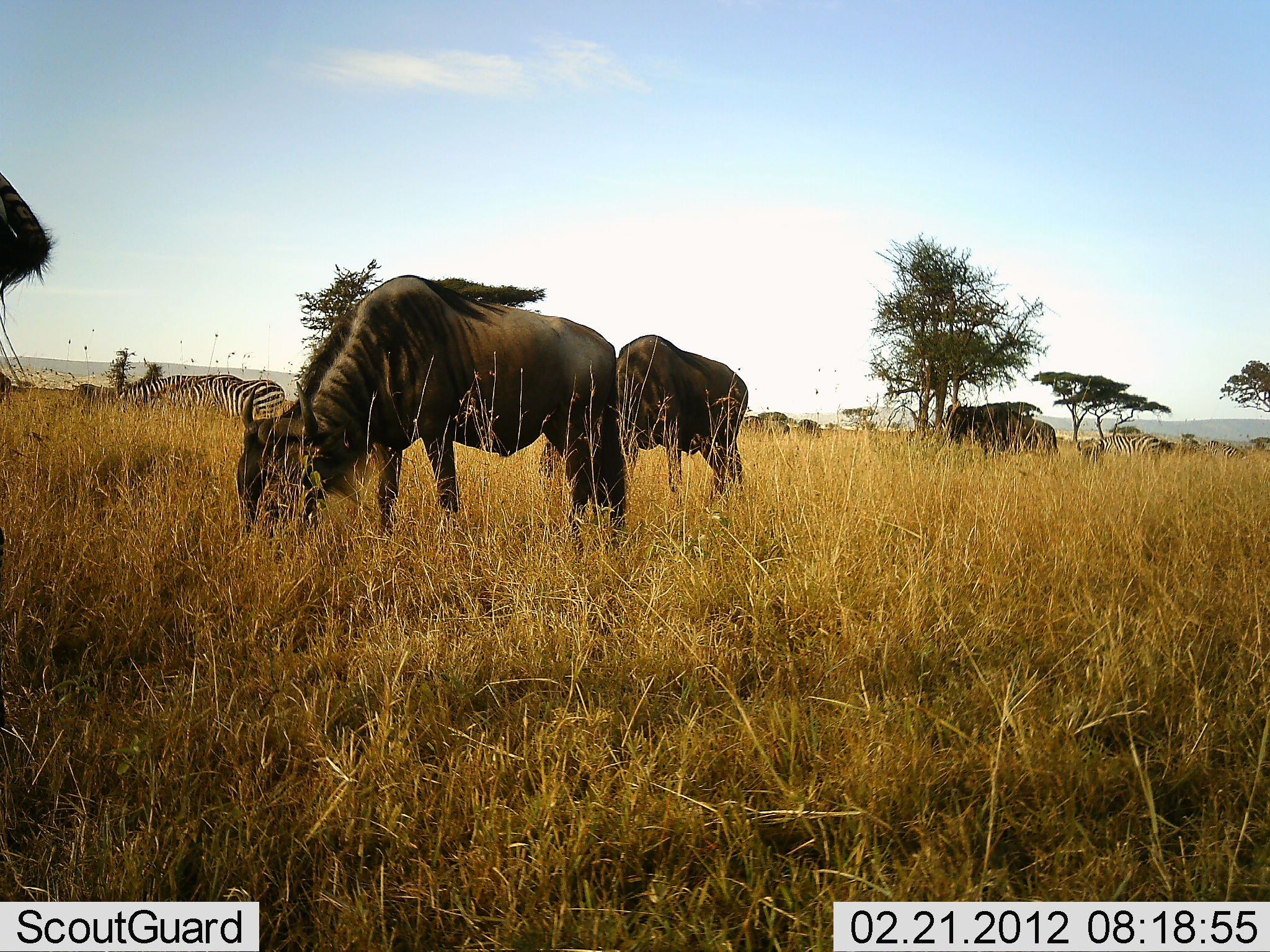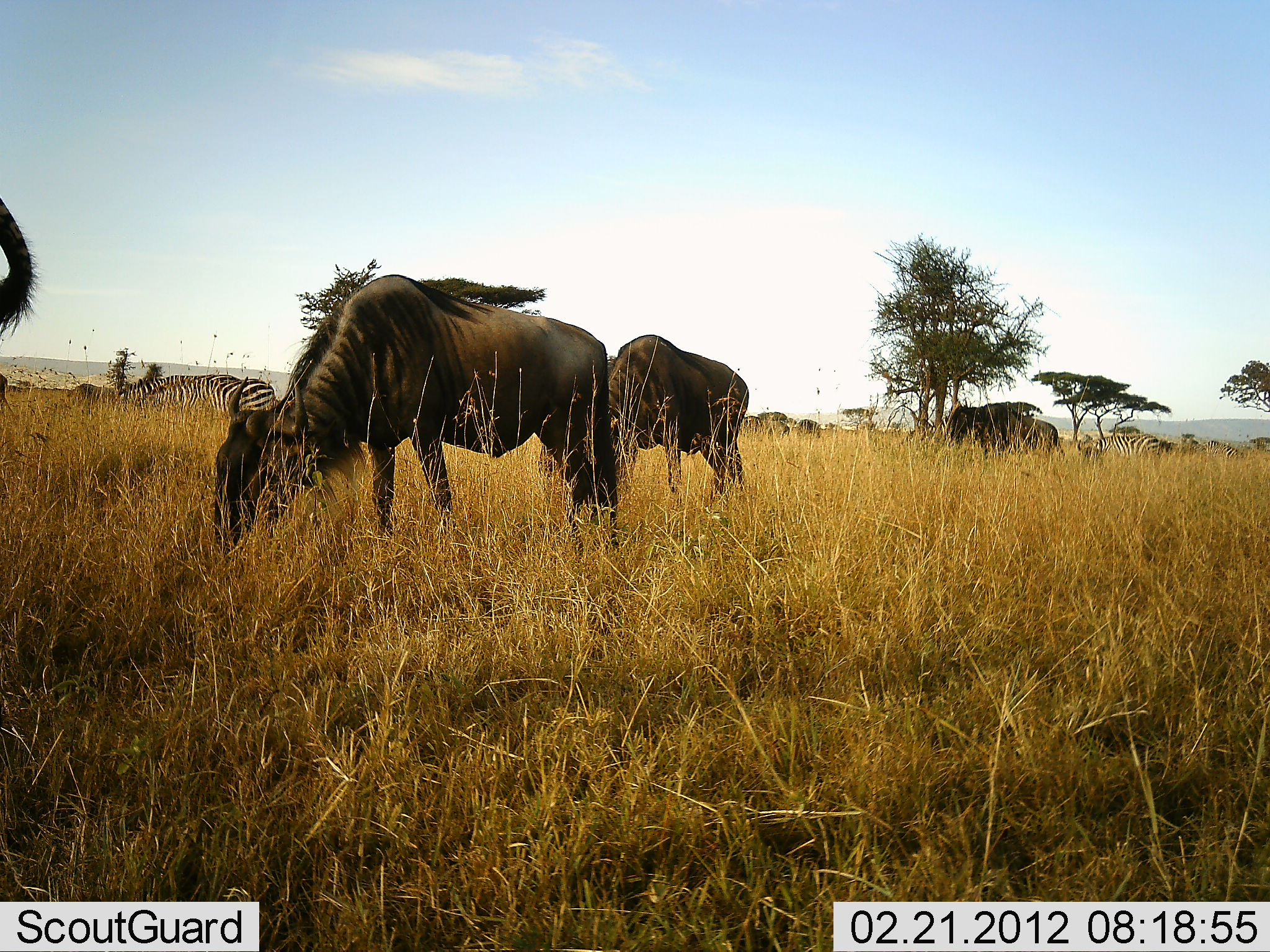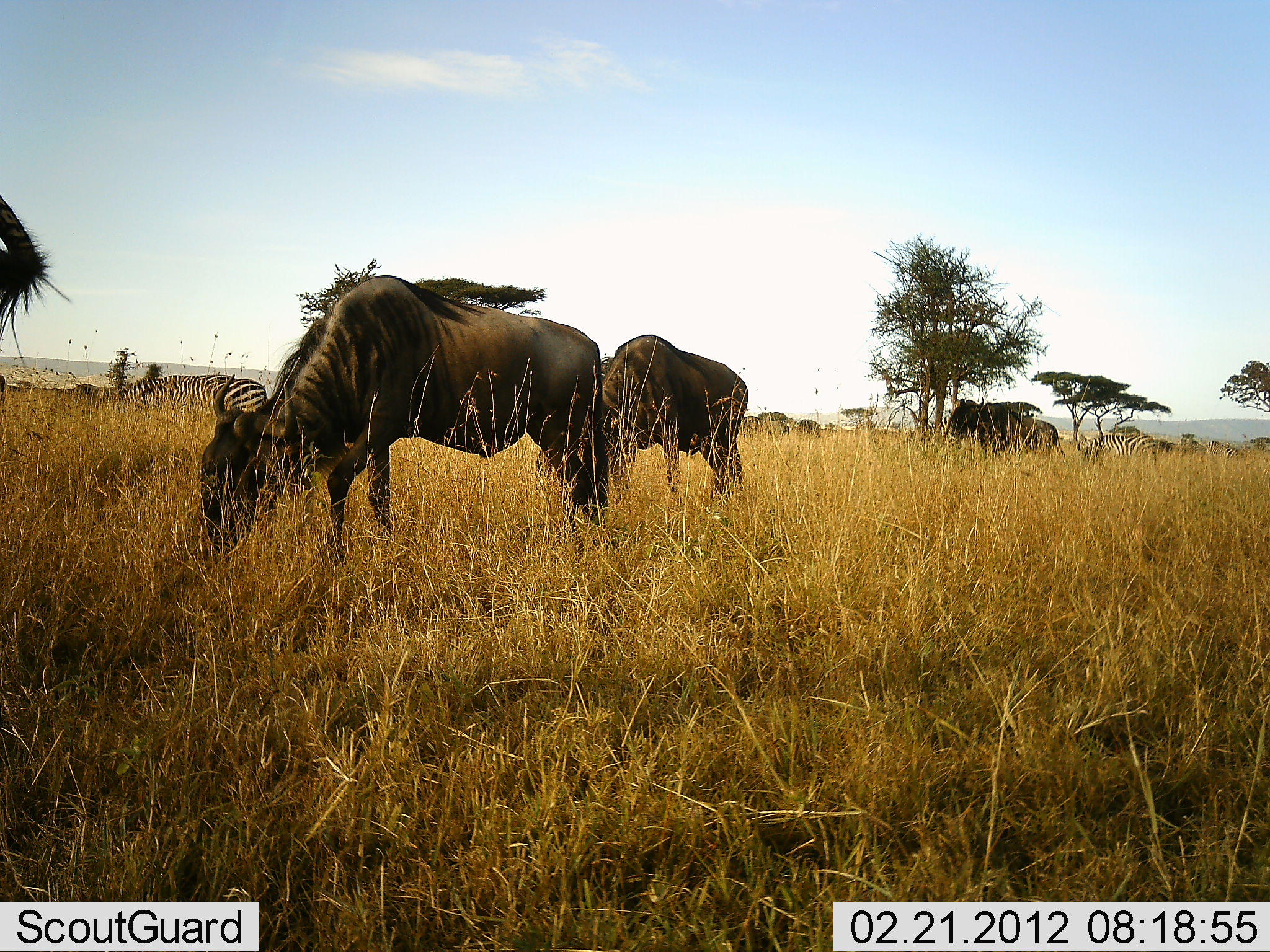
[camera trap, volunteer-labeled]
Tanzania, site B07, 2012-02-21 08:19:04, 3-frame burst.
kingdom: Animalia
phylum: Chordata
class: Mammalia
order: Artiodactyla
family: Bovidae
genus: Connochaetes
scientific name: Connochaetes taurinus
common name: blue wildebeest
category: wildebeest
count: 5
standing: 38%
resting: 0%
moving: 12%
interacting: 0%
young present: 0%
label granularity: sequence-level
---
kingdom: Animalia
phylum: Chordata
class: Mammalia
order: Perissodactyla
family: Equidae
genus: Equus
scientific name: Equus quagga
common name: plains zebra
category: zebra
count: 3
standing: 43%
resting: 0%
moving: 7%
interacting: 0%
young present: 0%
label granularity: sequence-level